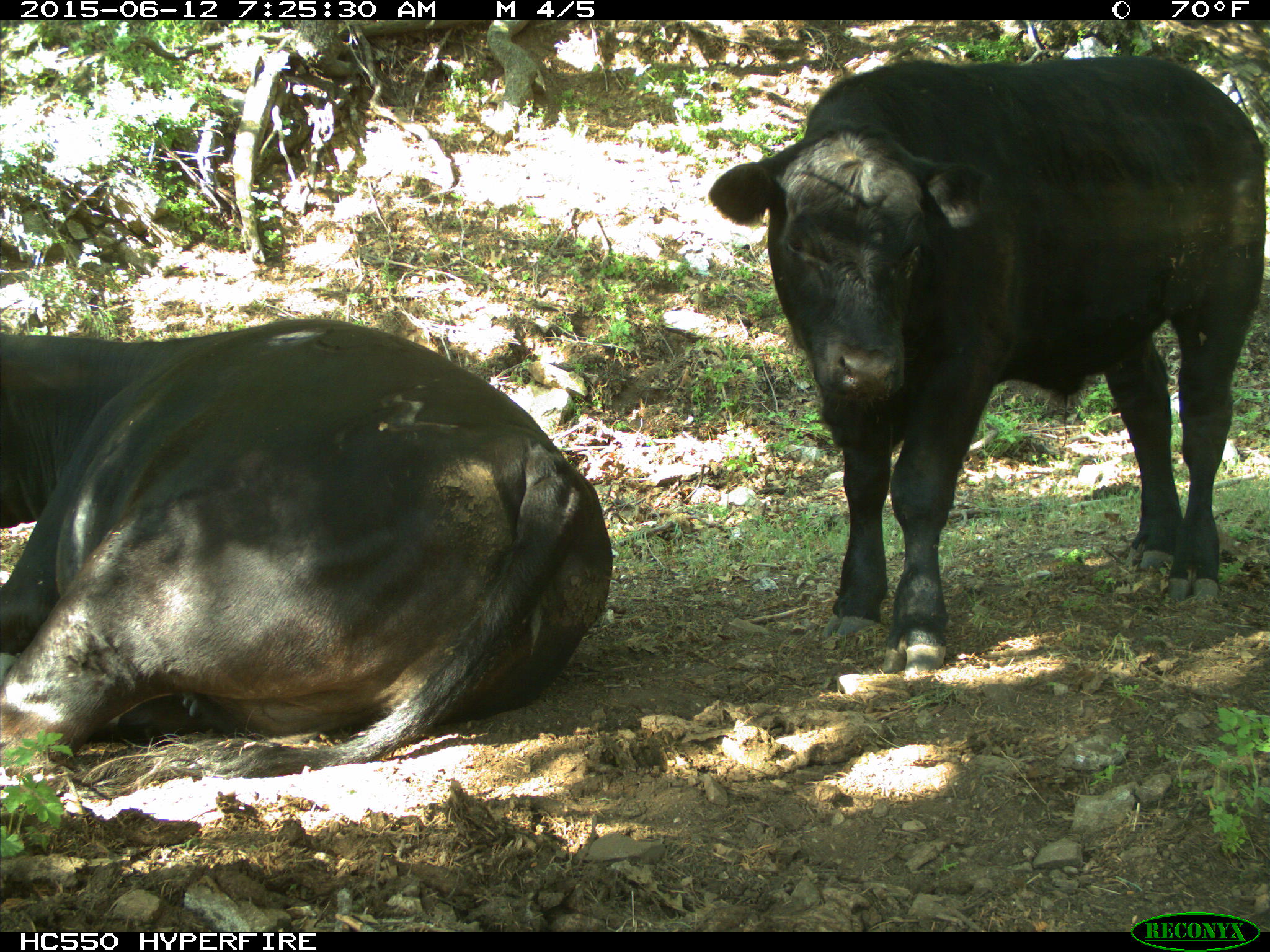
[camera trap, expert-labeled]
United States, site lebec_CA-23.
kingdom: Animalia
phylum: Chordata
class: Mammalia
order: Artiodactyla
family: Bovidae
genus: Bos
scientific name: Bos taurus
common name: domestic cow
Bos taurus (domestic cow).